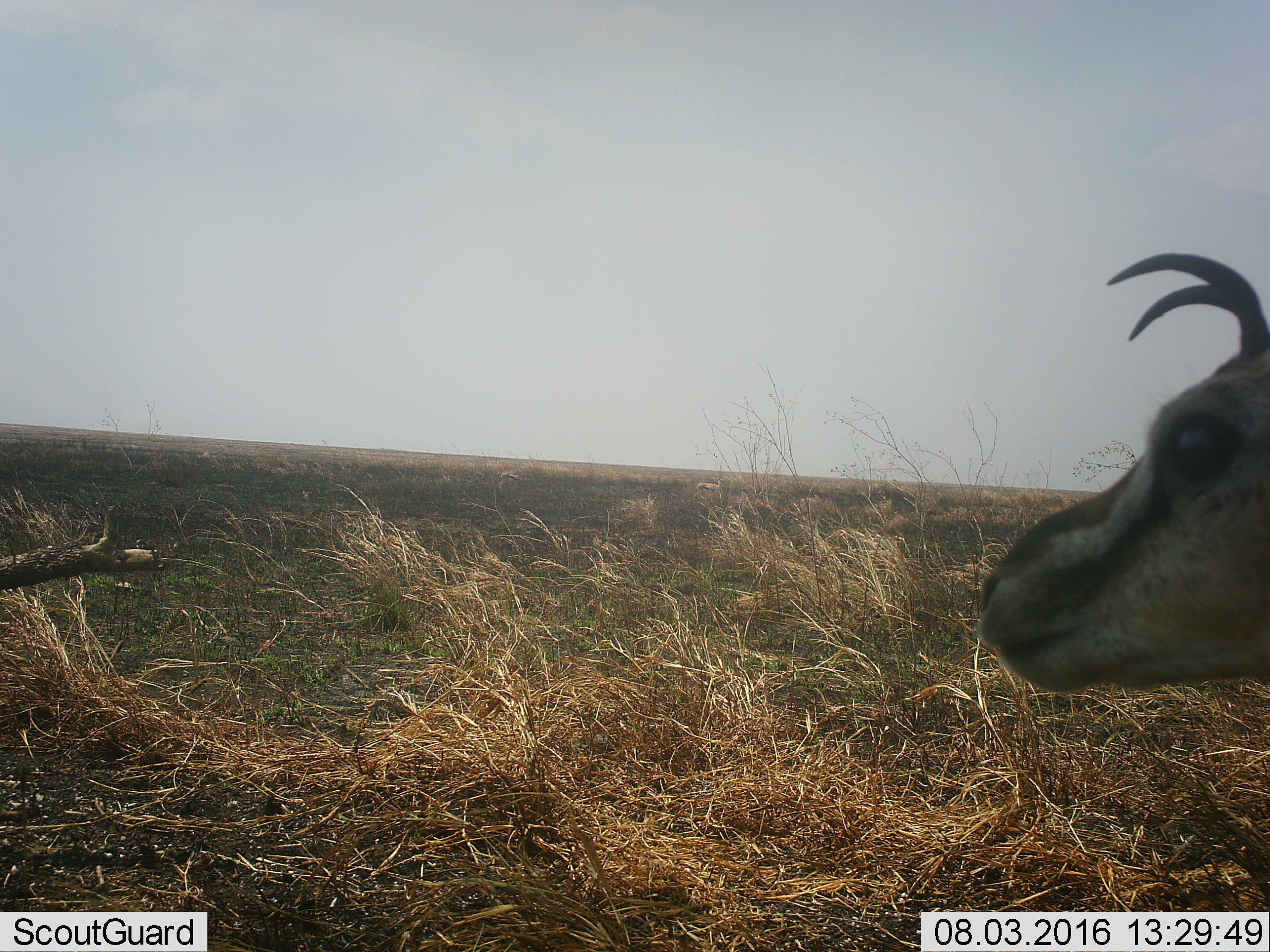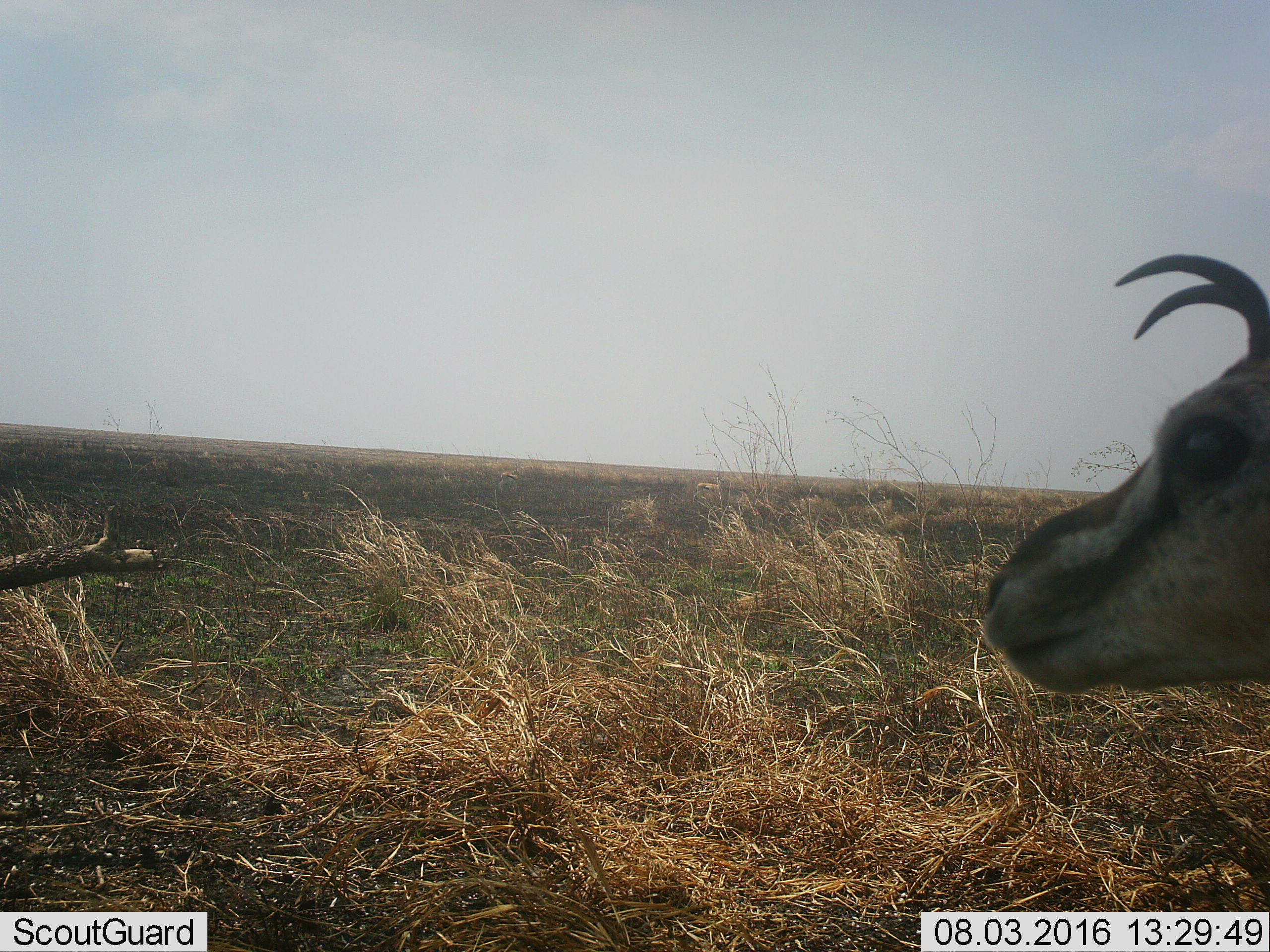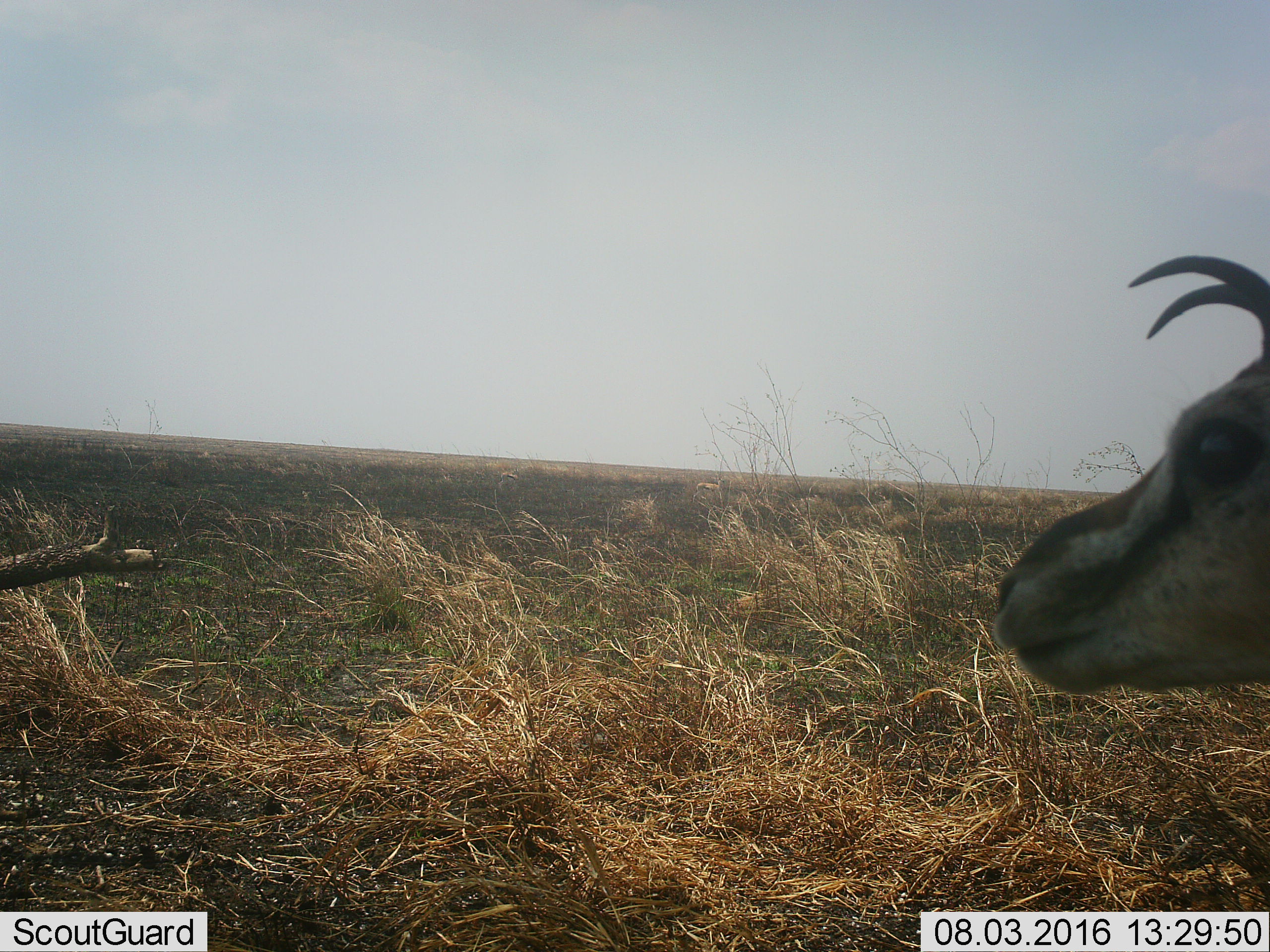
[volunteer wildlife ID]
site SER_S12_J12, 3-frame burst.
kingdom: Animalia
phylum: Chordata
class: Mammalia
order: Artiodactyla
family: Bovidae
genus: Eudorcas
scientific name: Eudorcas thomsonii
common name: thomson's gazelle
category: gazellethomsons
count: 3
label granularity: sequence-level